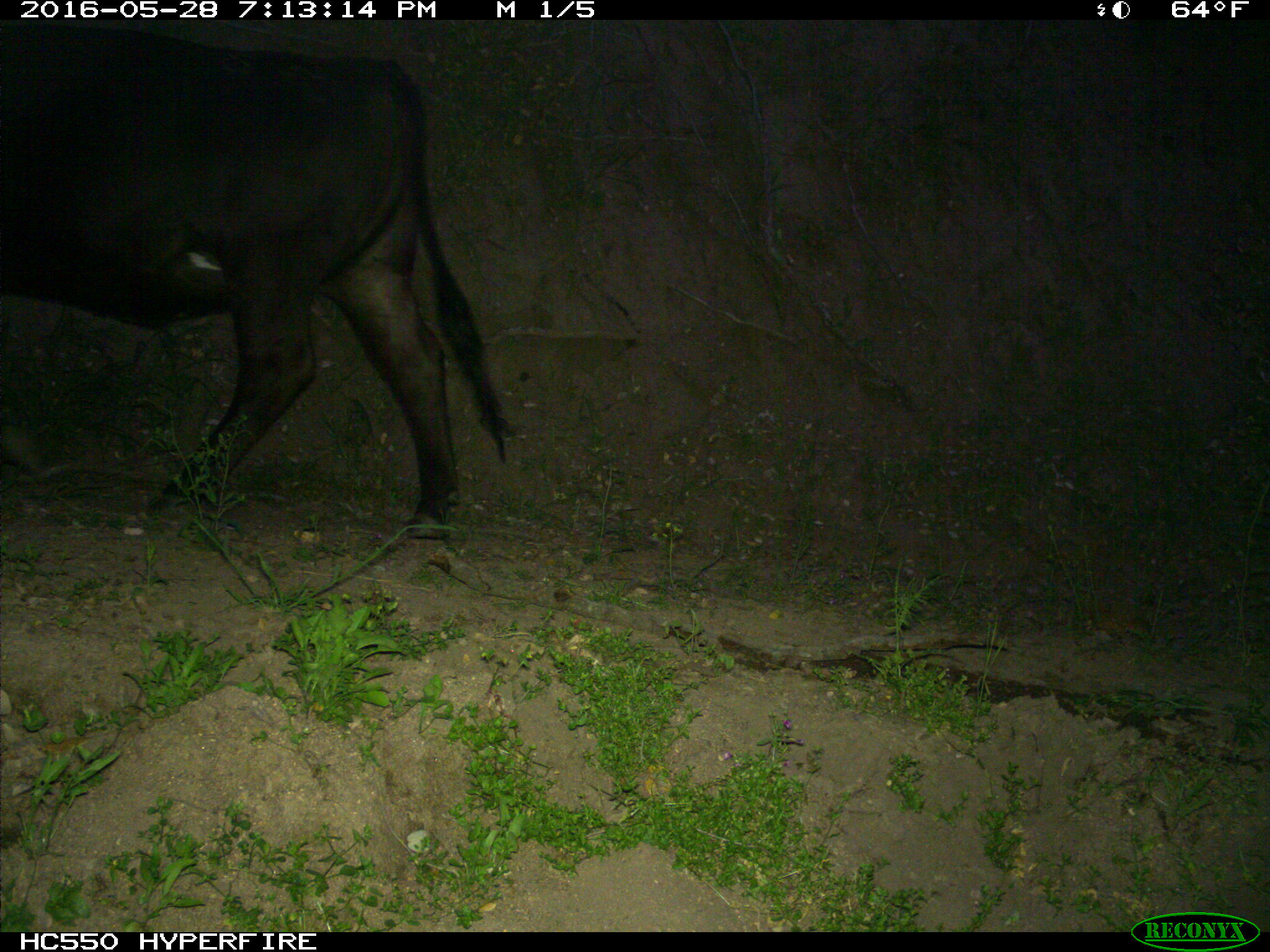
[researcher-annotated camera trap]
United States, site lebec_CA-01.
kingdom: Animalia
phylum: Chordata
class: Mammalia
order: Artiodactyla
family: Bovidae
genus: Bos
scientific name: Bos taurus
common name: domestic cow